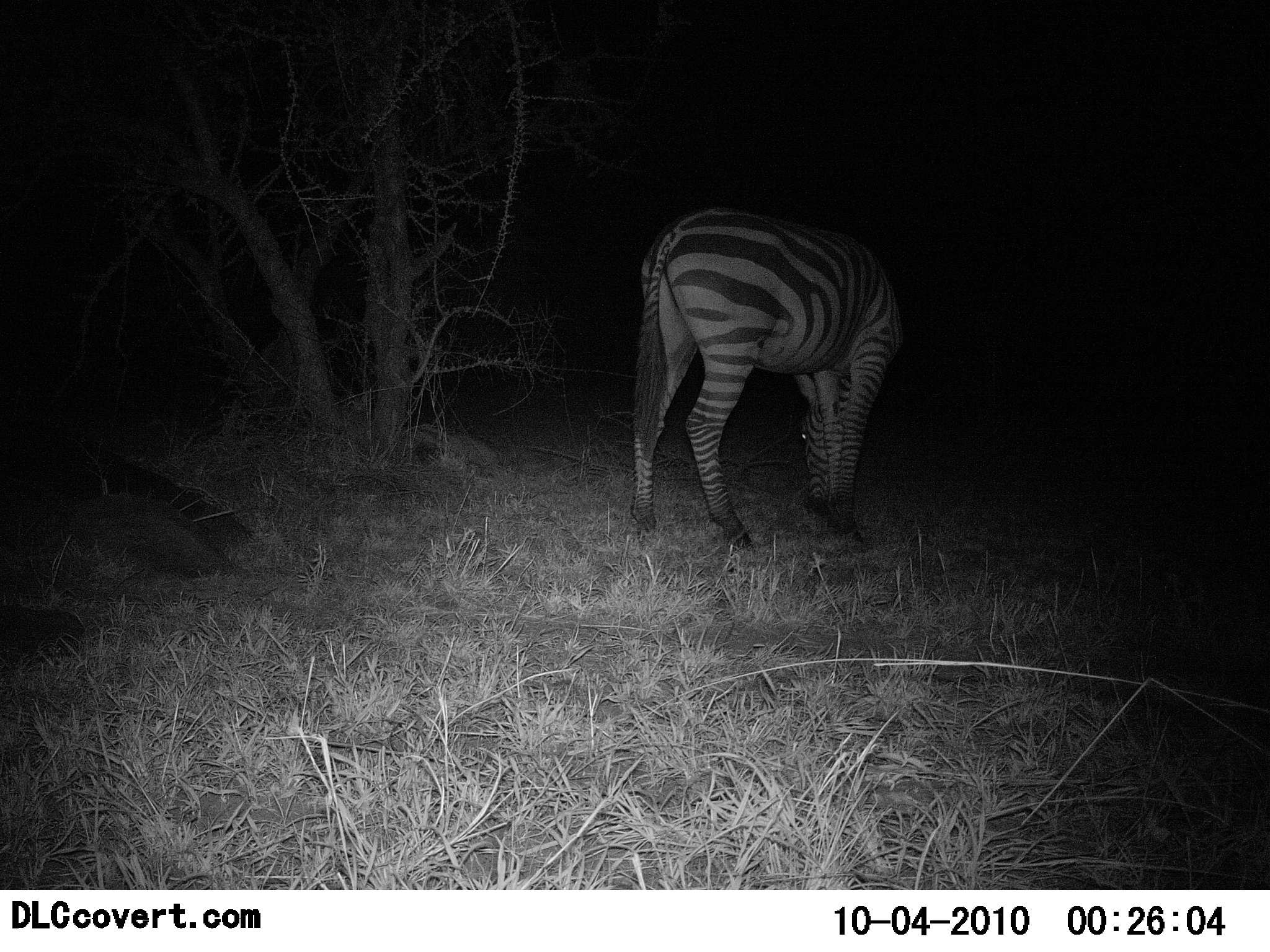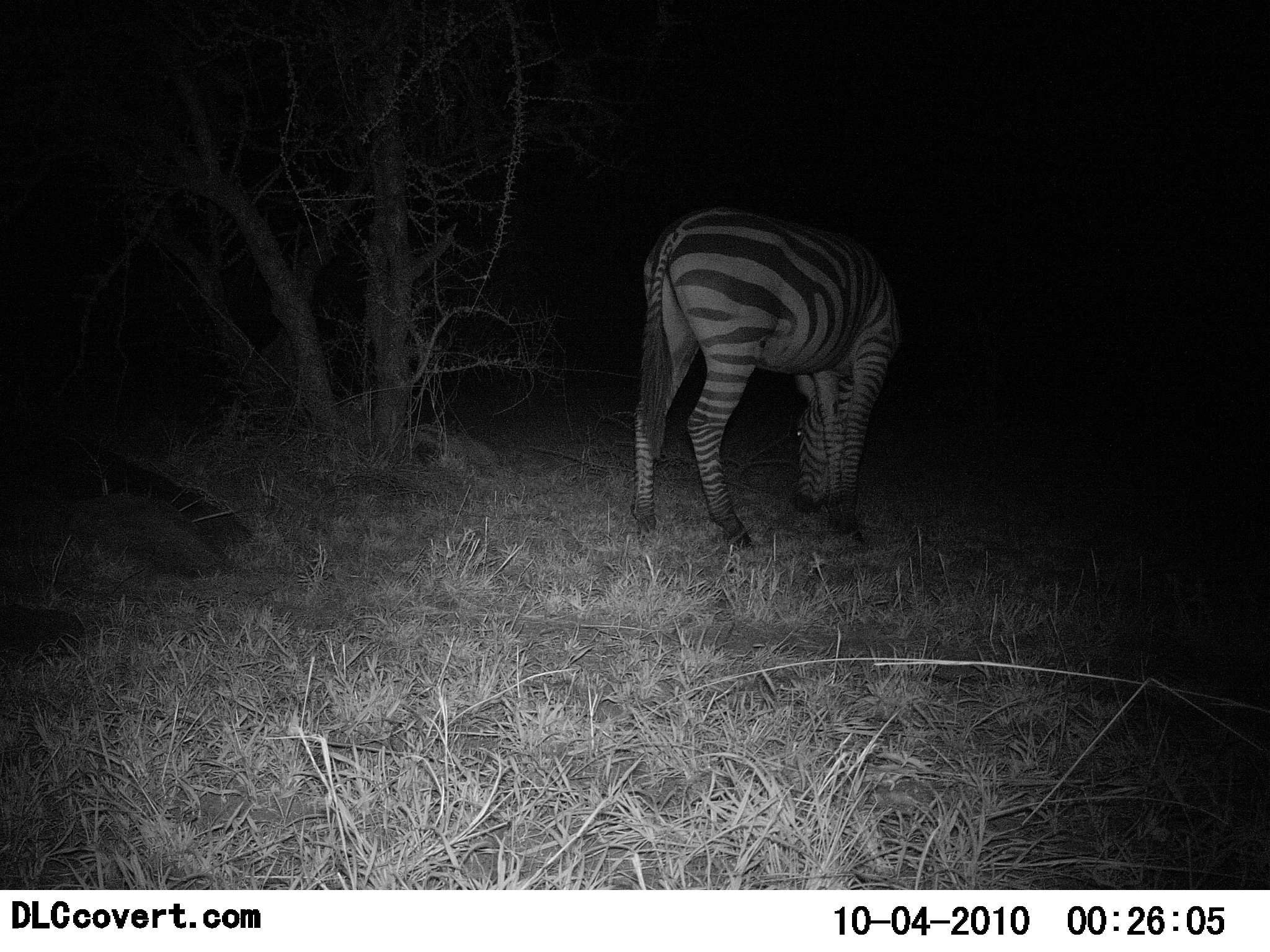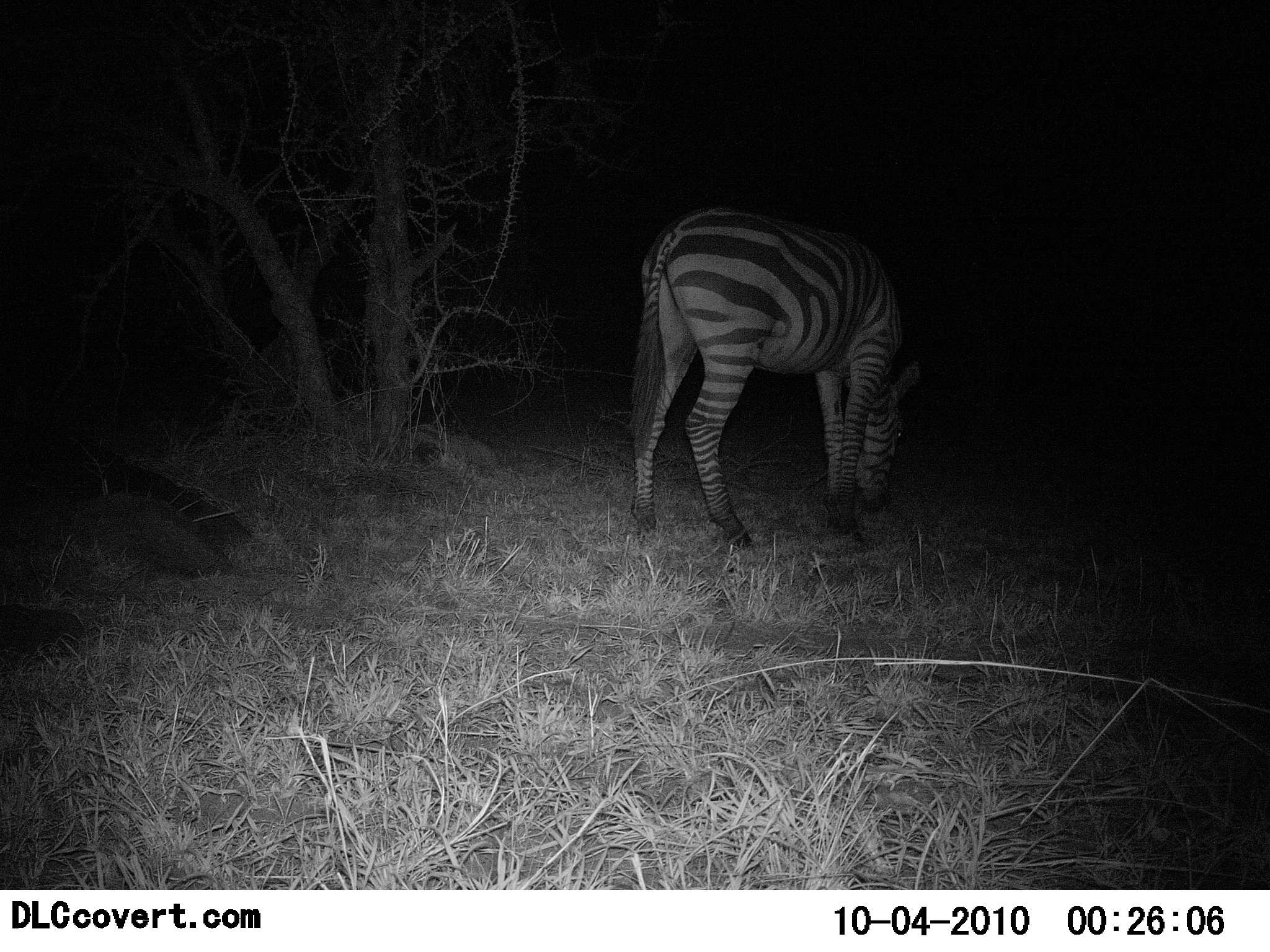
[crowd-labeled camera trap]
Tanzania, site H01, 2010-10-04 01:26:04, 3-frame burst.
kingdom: Animalia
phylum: Chordata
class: Mammalia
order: Perissodactyla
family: Equidae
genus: Equus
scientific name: Equus quagga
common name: plains zebra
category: zebra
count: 1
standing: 36%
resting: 0%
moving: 0%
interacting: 0%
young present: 0%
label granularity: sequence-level